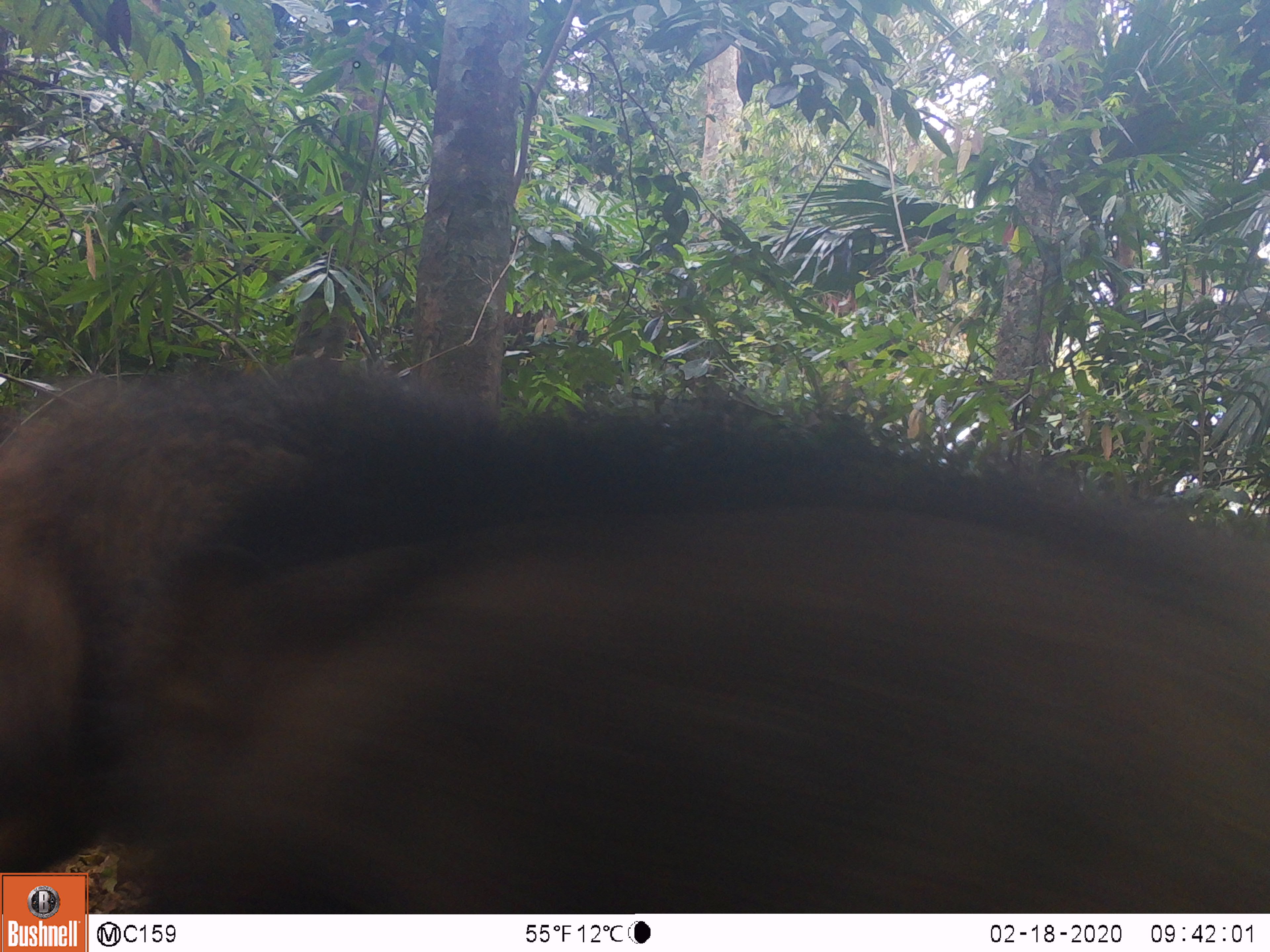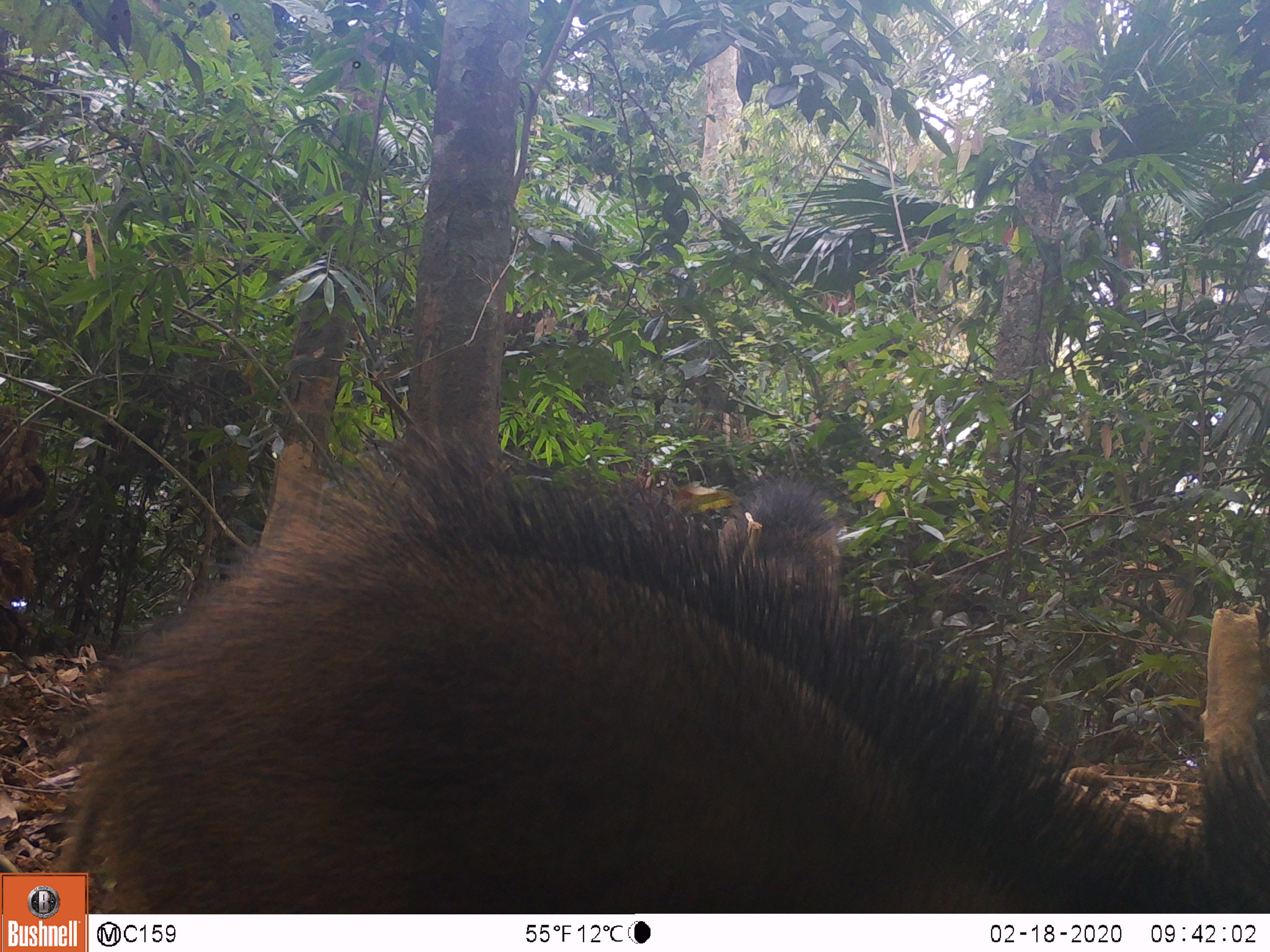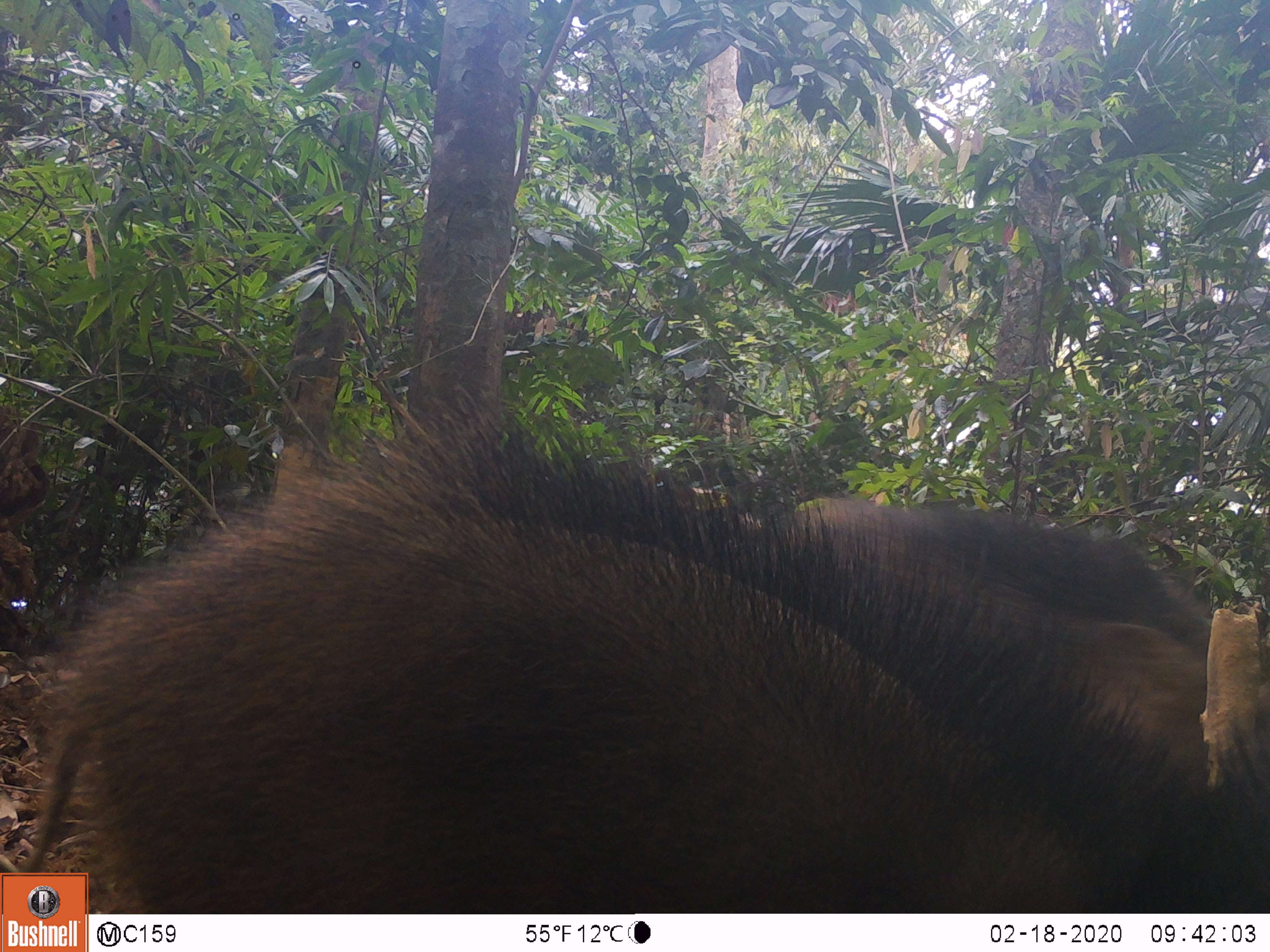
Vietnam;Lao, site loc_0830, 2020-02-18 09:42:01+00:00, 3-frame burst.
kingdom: Animalia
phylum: Chordata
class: Mammalia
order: Artiodactyla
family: Suidae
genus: Sus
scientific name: Sus scrofa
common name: eurasian wild pig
Eurasian wild pig (Sus scrofa). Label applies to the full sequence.